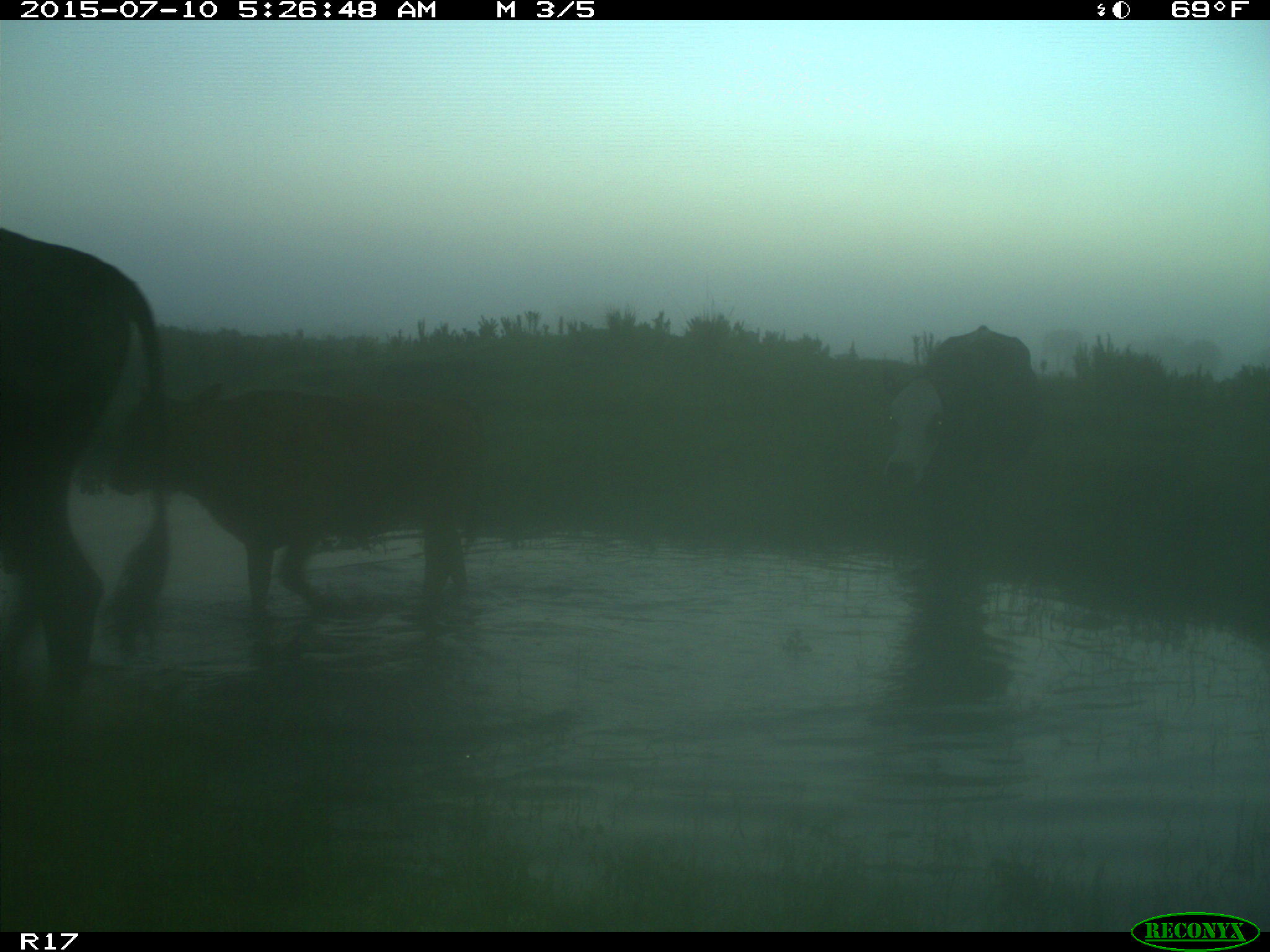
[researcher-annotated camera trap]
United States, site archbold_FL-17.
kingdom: Animalia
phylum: Chordata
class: Mammalia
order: Artiodactyla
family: Bovidae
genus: Bos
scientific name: Bos taurus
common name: domestic cow